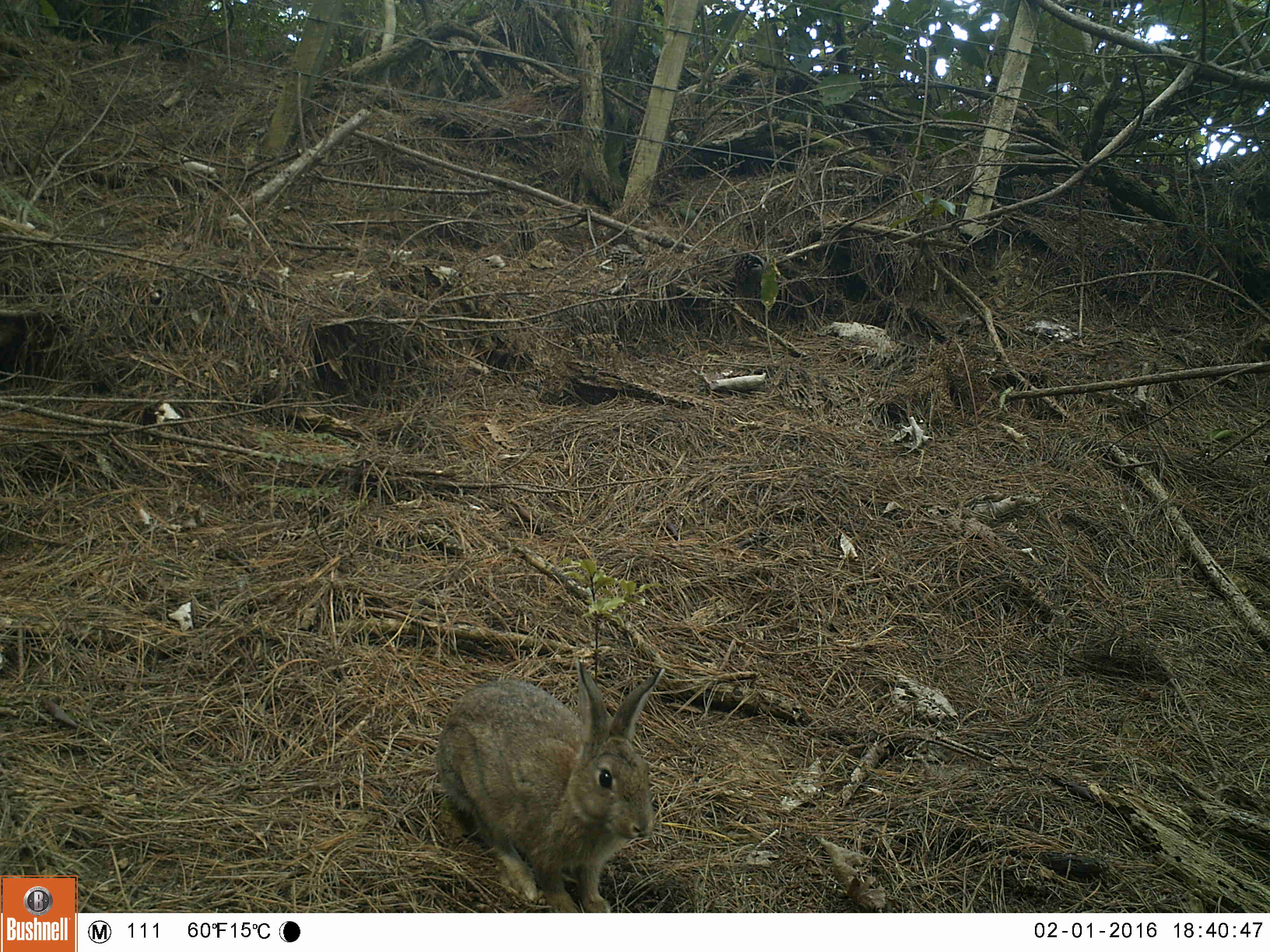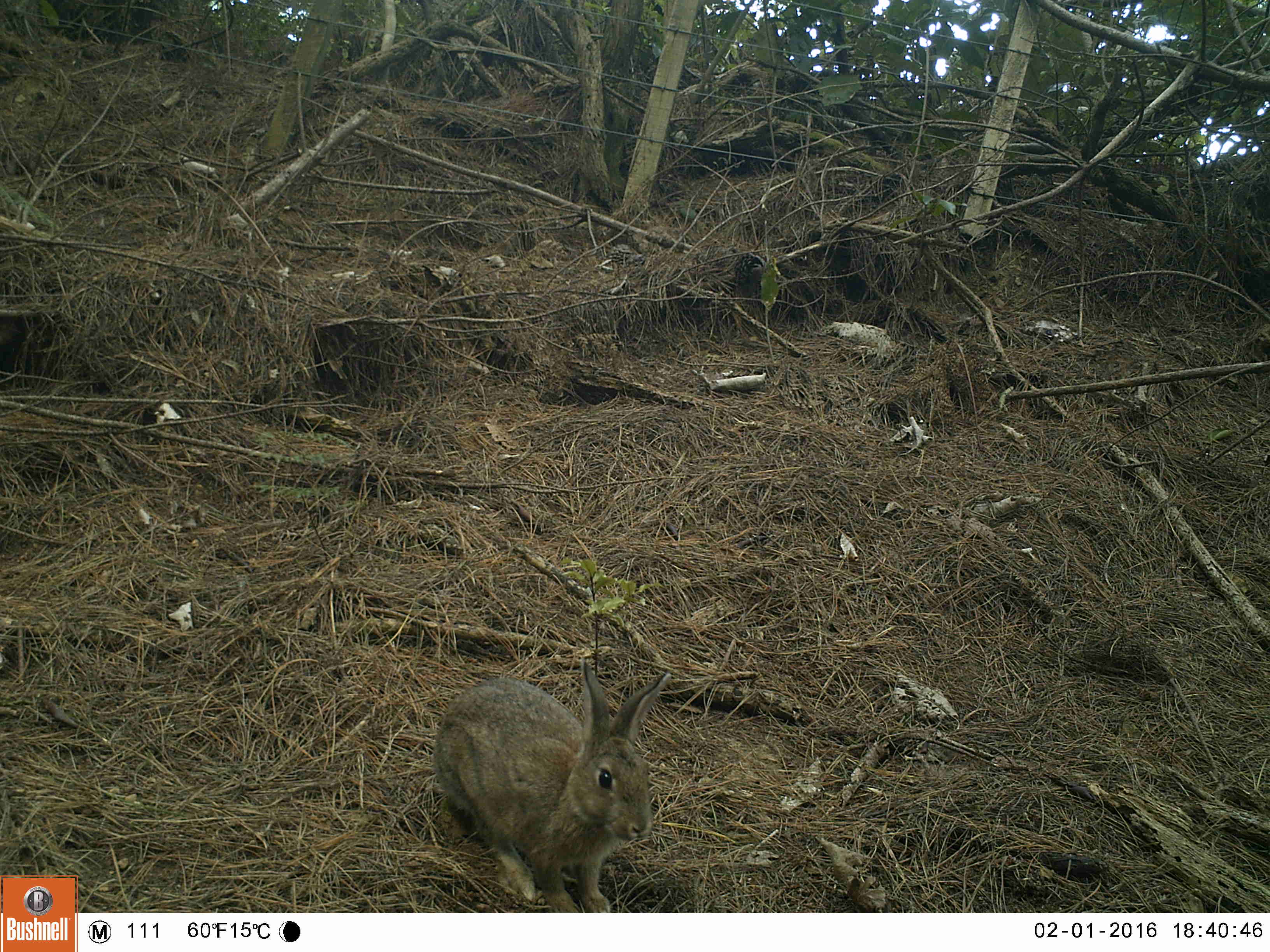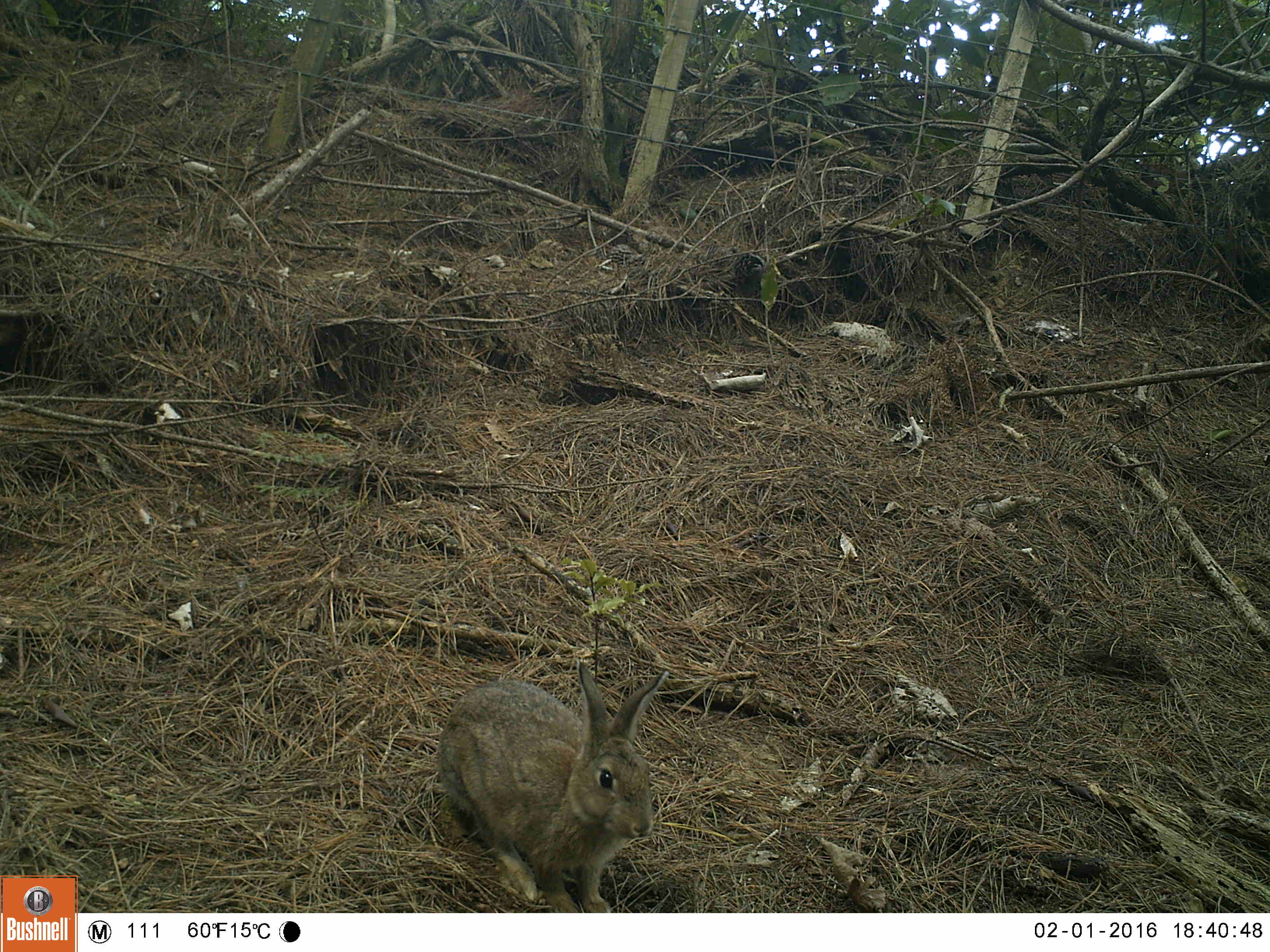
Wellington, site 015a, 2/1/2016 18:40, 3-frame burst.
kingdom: Animalia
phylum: Chordata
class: Mammalia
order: Lagomorpha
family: Leporidae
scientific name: Leporidae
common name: rabbit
Rabbit (Leporidae).